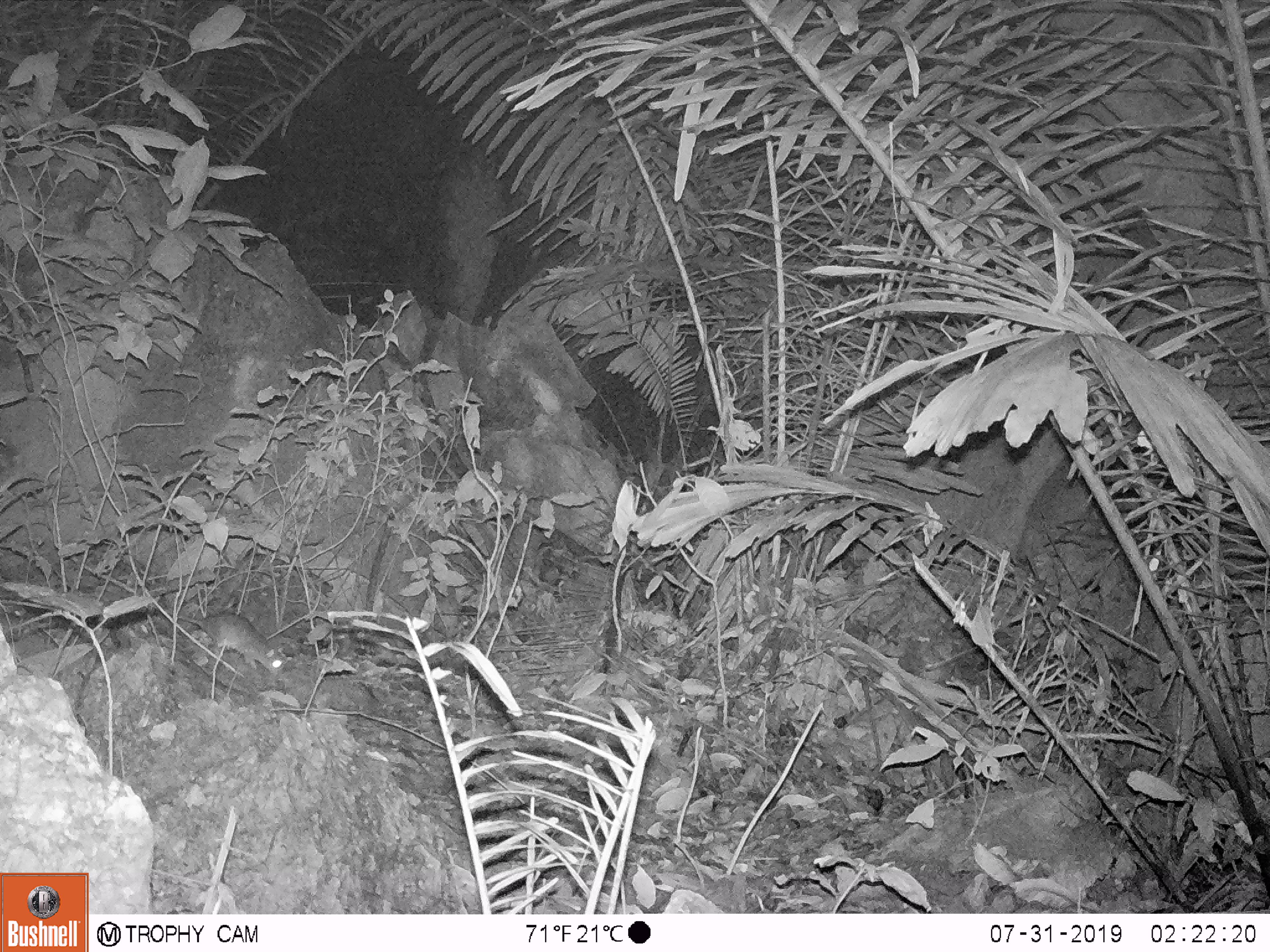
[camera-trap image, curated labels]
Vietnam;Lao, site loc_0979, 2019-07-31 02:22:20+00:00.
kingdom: Animalia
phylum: Chordata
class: Mammalia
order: Rodentia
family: Muridae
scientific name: Muridae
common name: old-world mice and rats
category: unidentified murid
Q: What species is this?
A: Unidentified murid (old-world mice and rats) (Muridae).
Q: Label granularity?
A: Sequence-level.